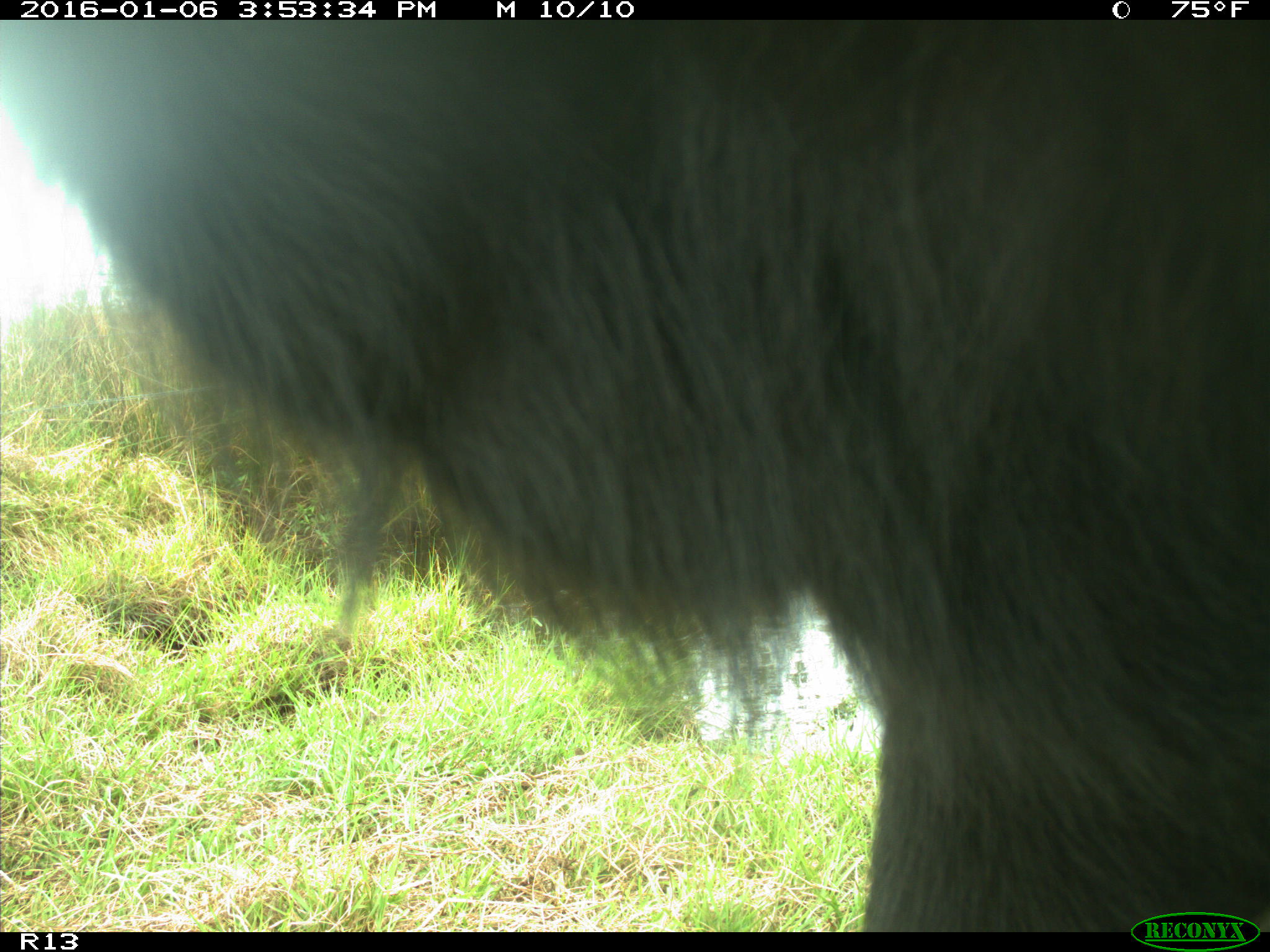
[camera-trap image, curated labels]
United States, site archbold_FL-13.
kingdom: Animalia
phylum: Chordata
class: Mammalia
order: Artiodactyla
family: Bovidae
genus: Bos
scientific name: Bos taurus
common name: domestic cow